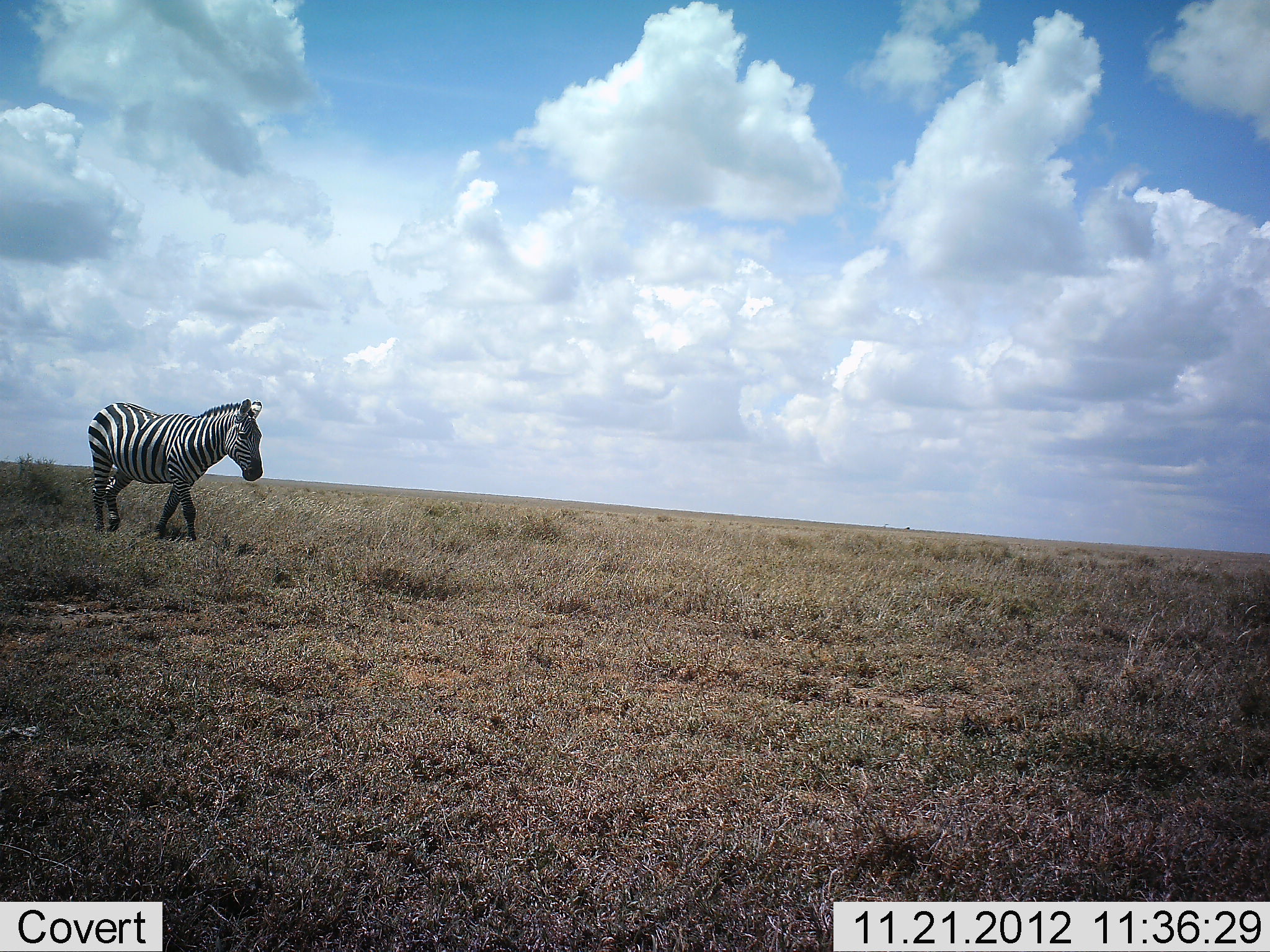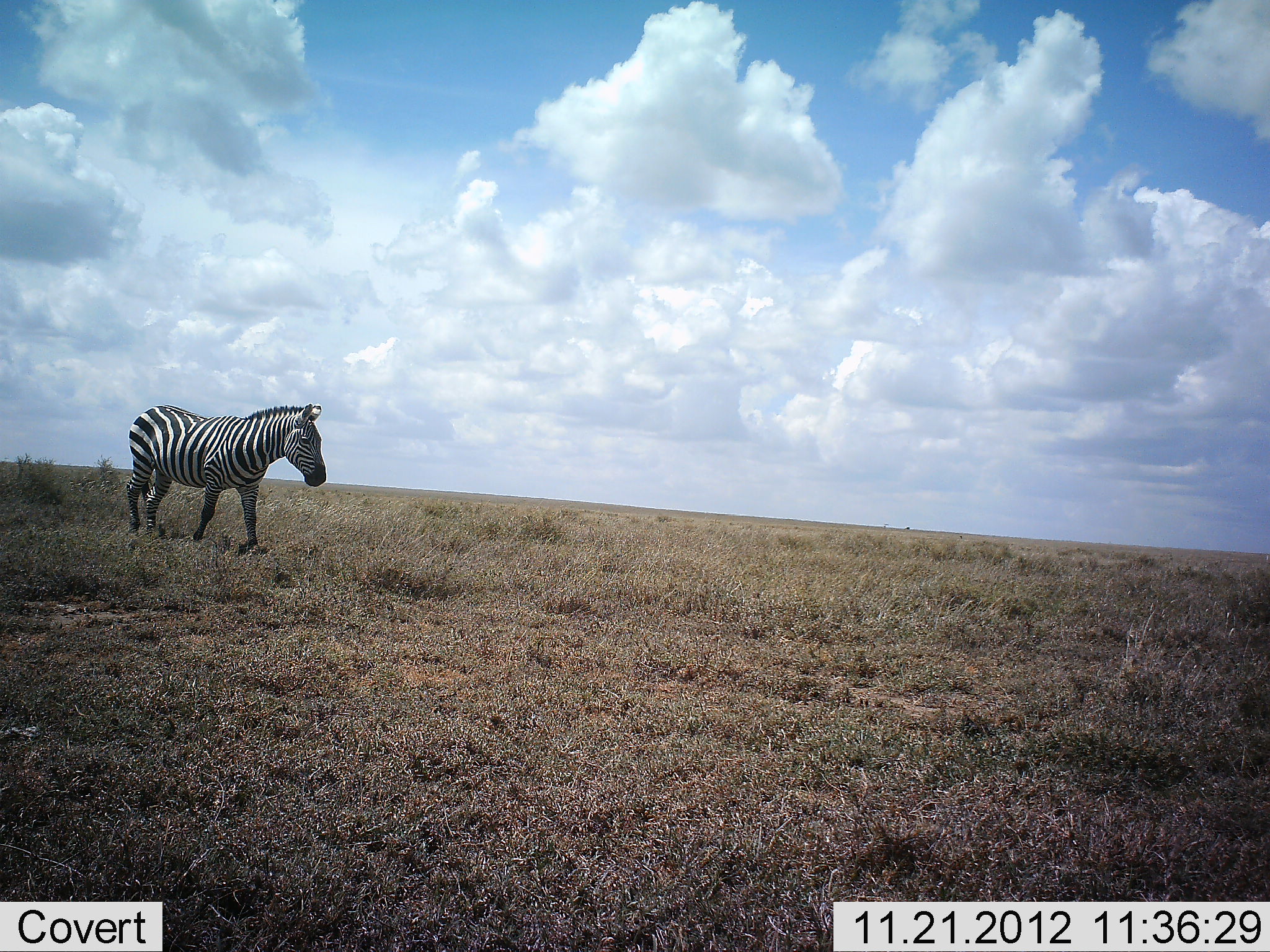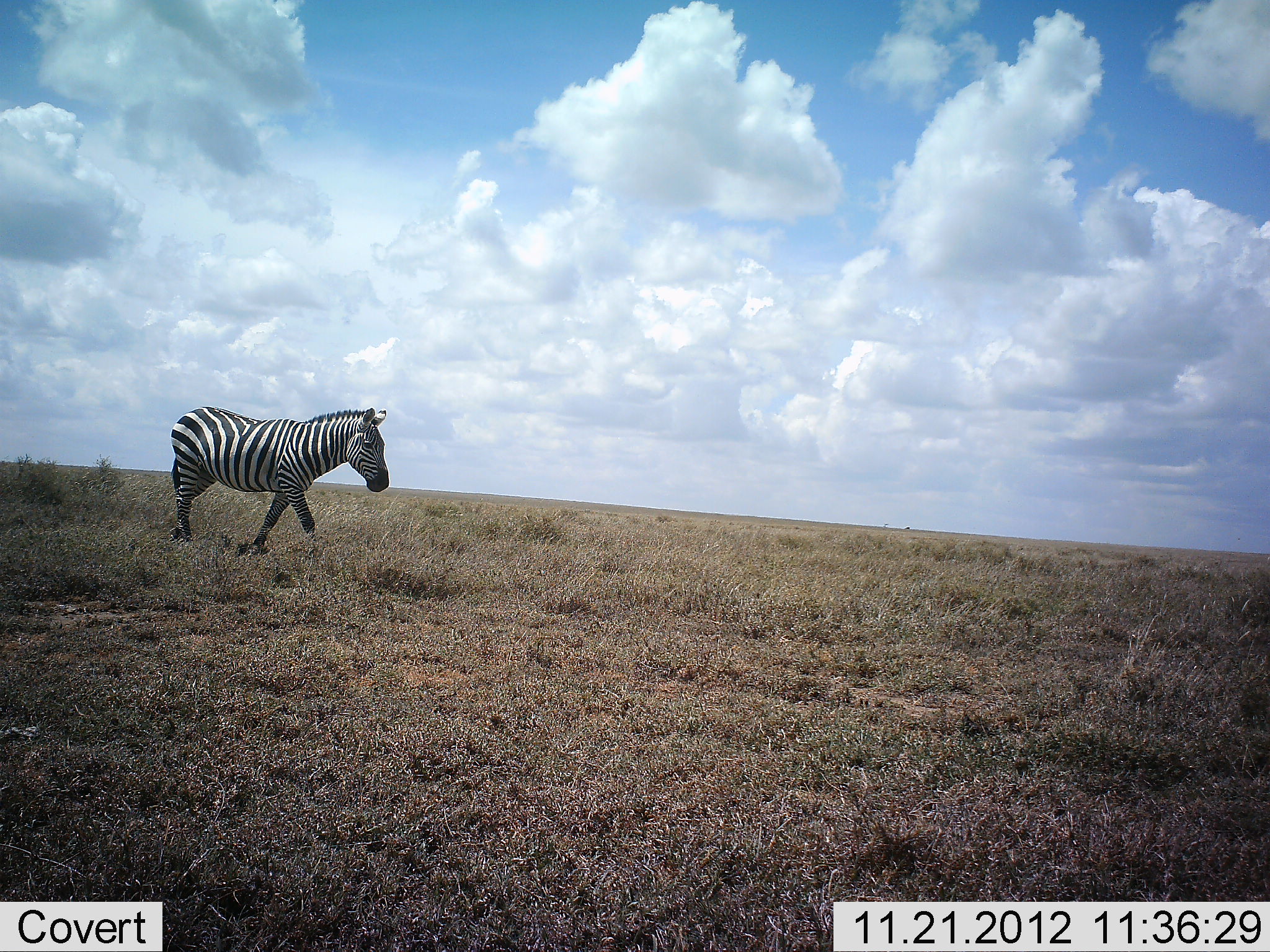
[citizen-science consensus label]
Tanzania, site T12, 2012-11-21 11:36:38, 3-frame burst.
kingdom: Animalia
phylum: Chordata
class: Mammalia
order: Perissodactyla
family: Equidae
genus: Equus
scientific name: Equus quagga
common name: plains zebra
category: zebra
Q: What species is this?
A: Zebra (plains zebra) (Equus quagga).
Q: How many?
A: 1.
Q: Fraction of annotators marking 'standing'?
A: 10%.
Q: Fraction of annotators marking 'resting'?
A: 0%.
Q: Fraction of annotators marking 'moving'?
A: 100%.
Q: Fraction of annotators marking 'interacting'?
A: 0%.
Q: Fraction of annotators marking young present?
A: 0%.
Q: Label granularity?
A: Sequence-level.